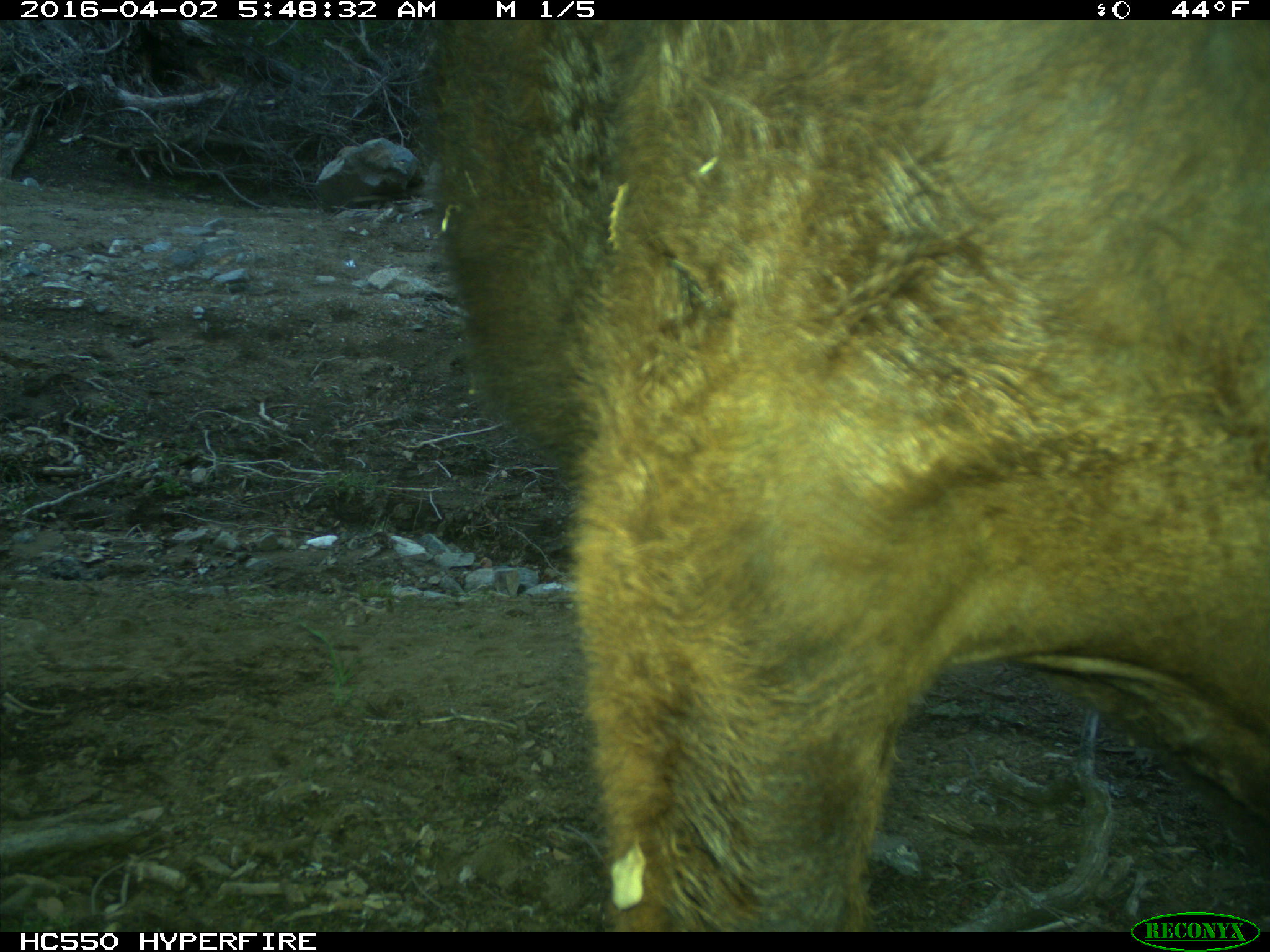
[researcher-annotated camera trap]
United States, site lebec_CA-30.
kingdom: Animalia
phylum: Chordata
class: Mammalia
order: Artiodactyla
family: Bovidae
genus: Bos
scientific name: Bos taurus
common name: domestic cow